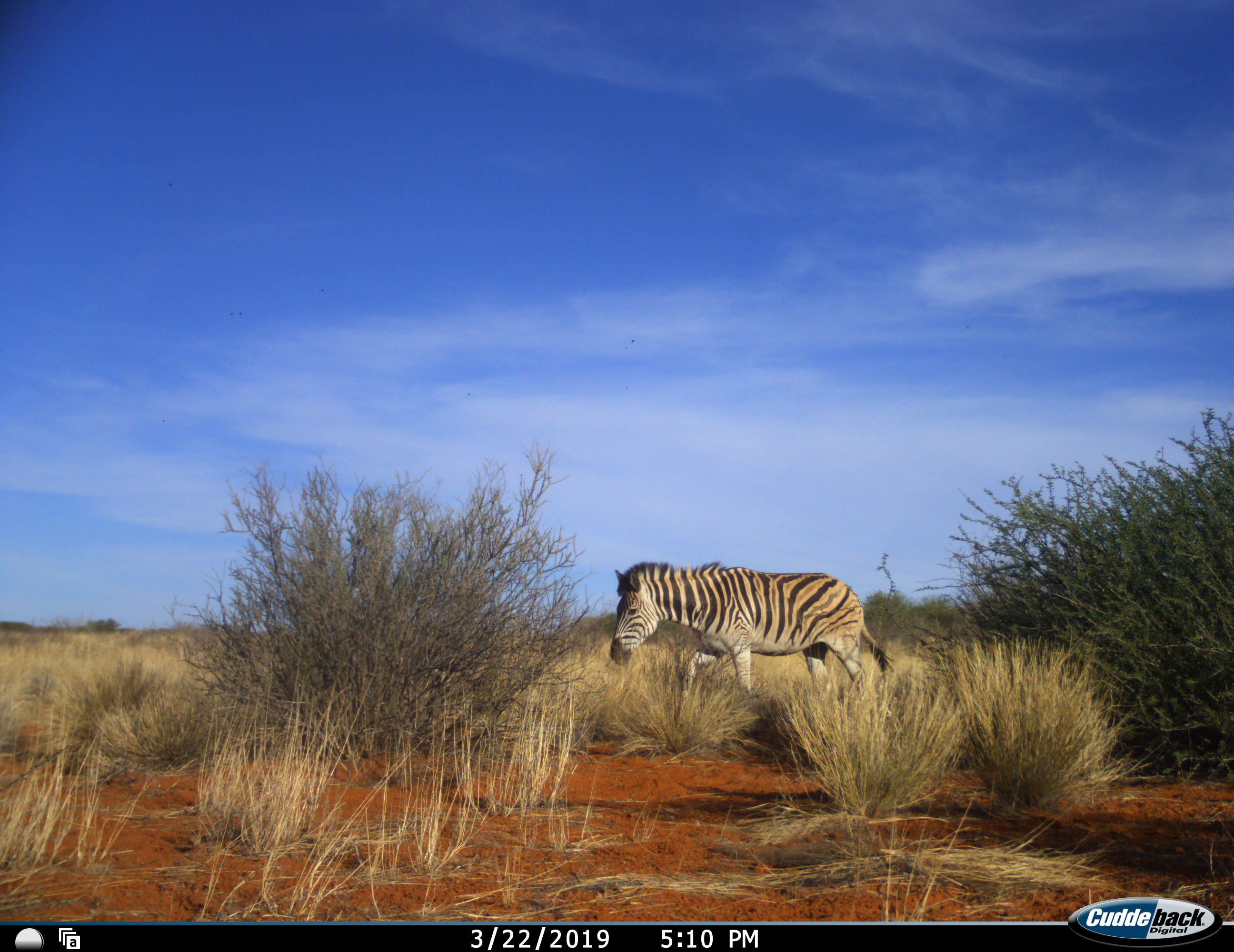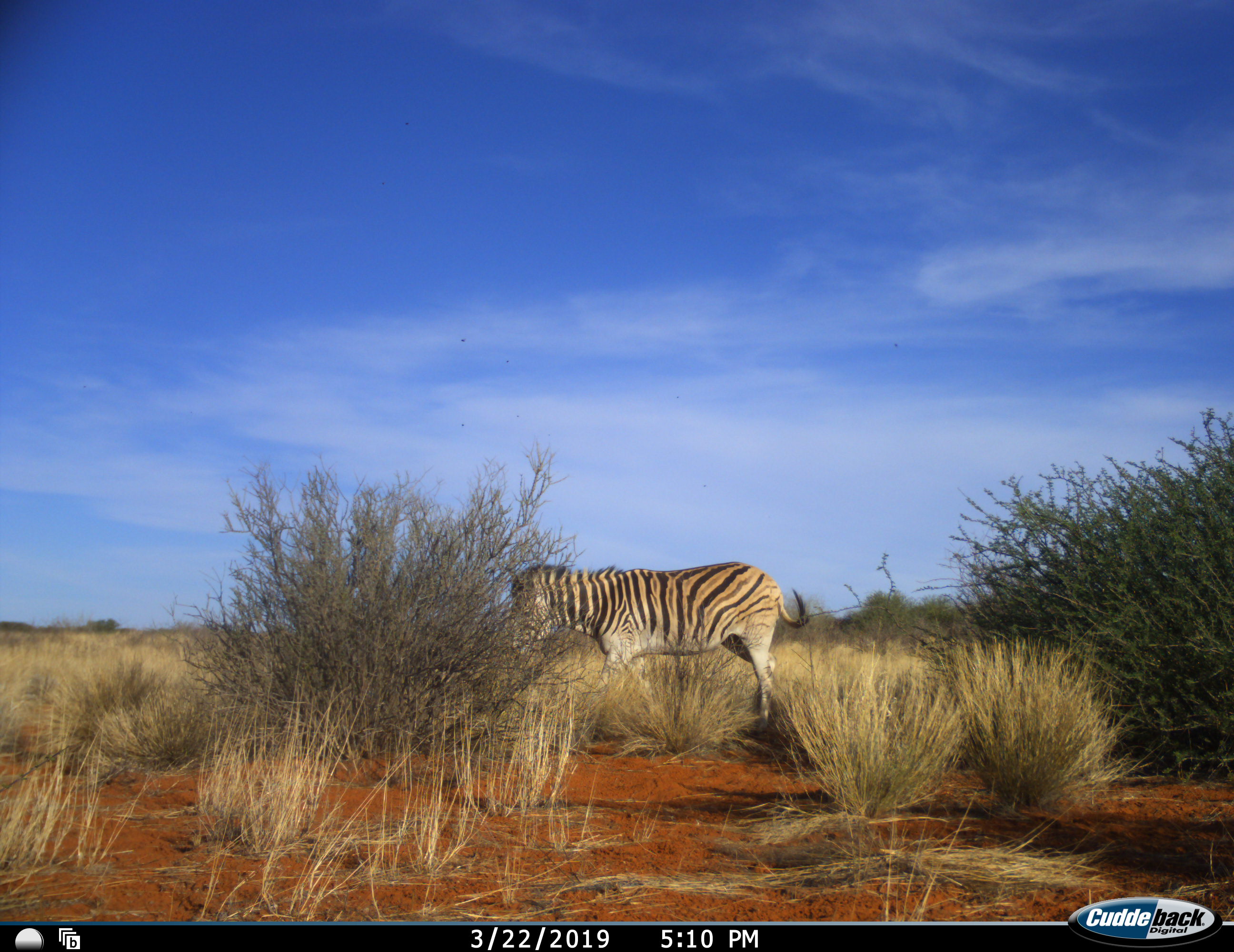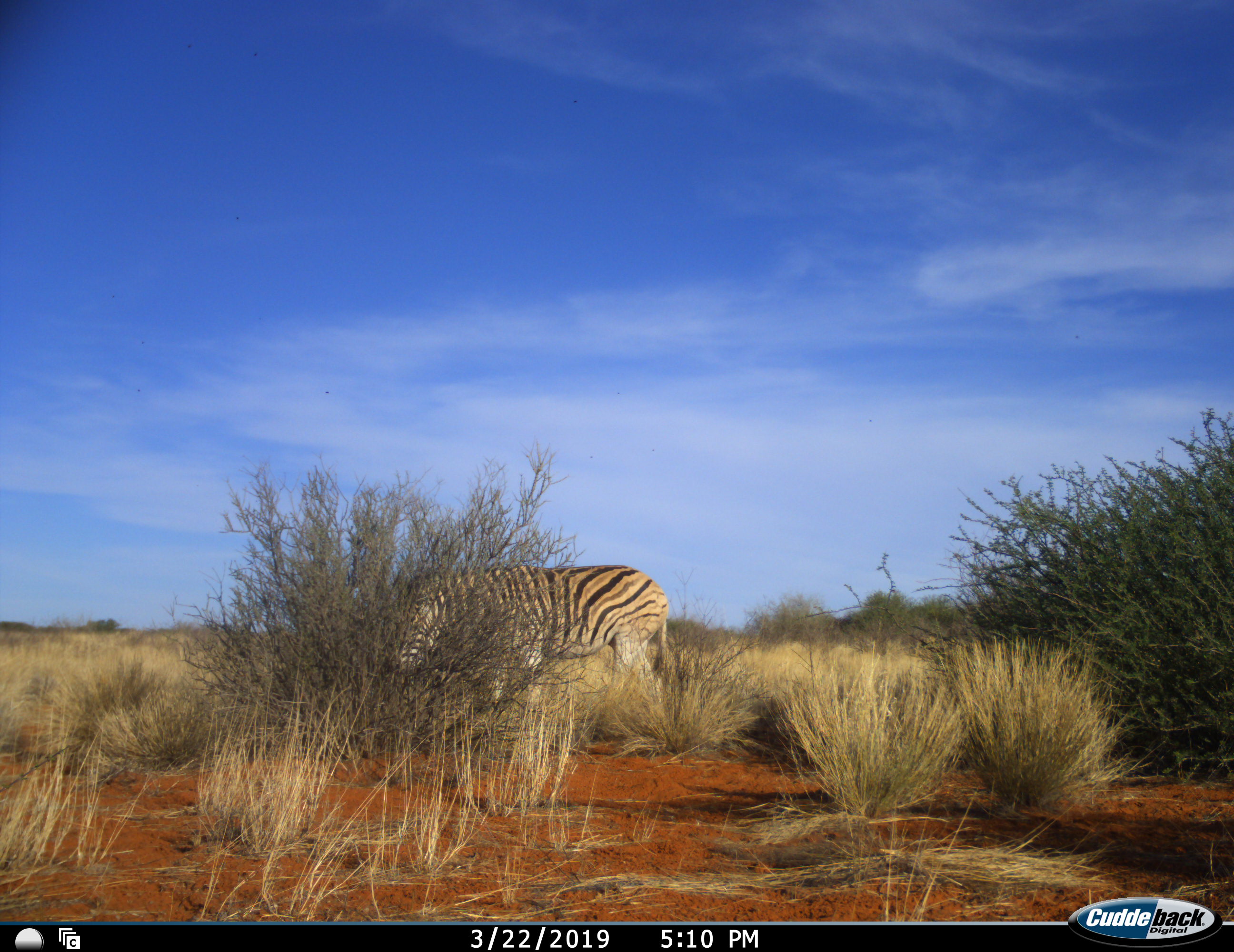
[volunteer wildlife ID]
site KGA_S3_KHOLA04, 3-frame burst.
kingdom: Animalia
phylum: Chordata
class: Mammalia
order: Perissodactyla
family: Equidae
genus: Equus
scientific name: Equus quagga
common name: plains zebra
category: zebraplains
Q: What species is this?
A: Zebraplains (plains zebra) (Equus quagga).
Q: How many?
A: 1.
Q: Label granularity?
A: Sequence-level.